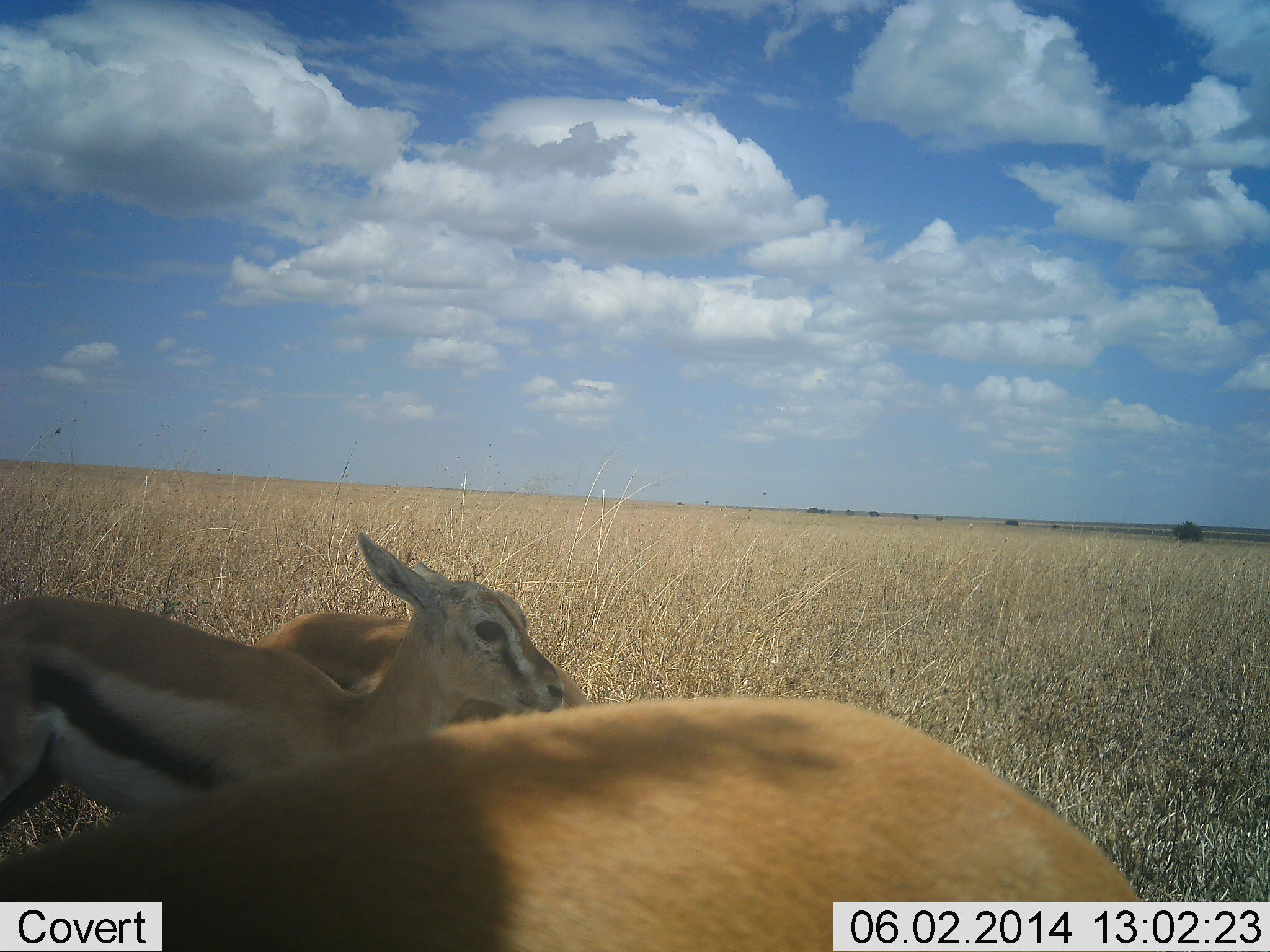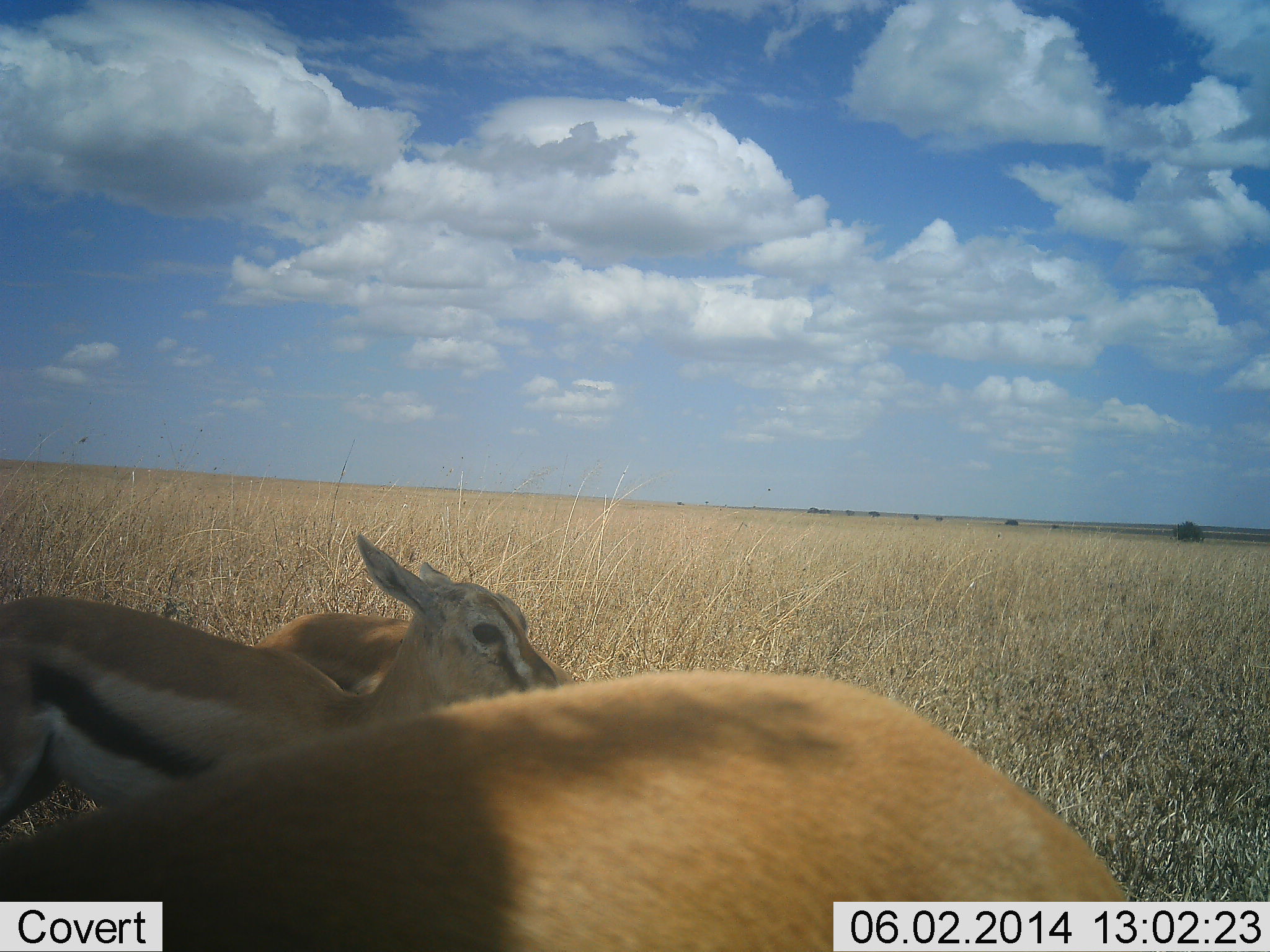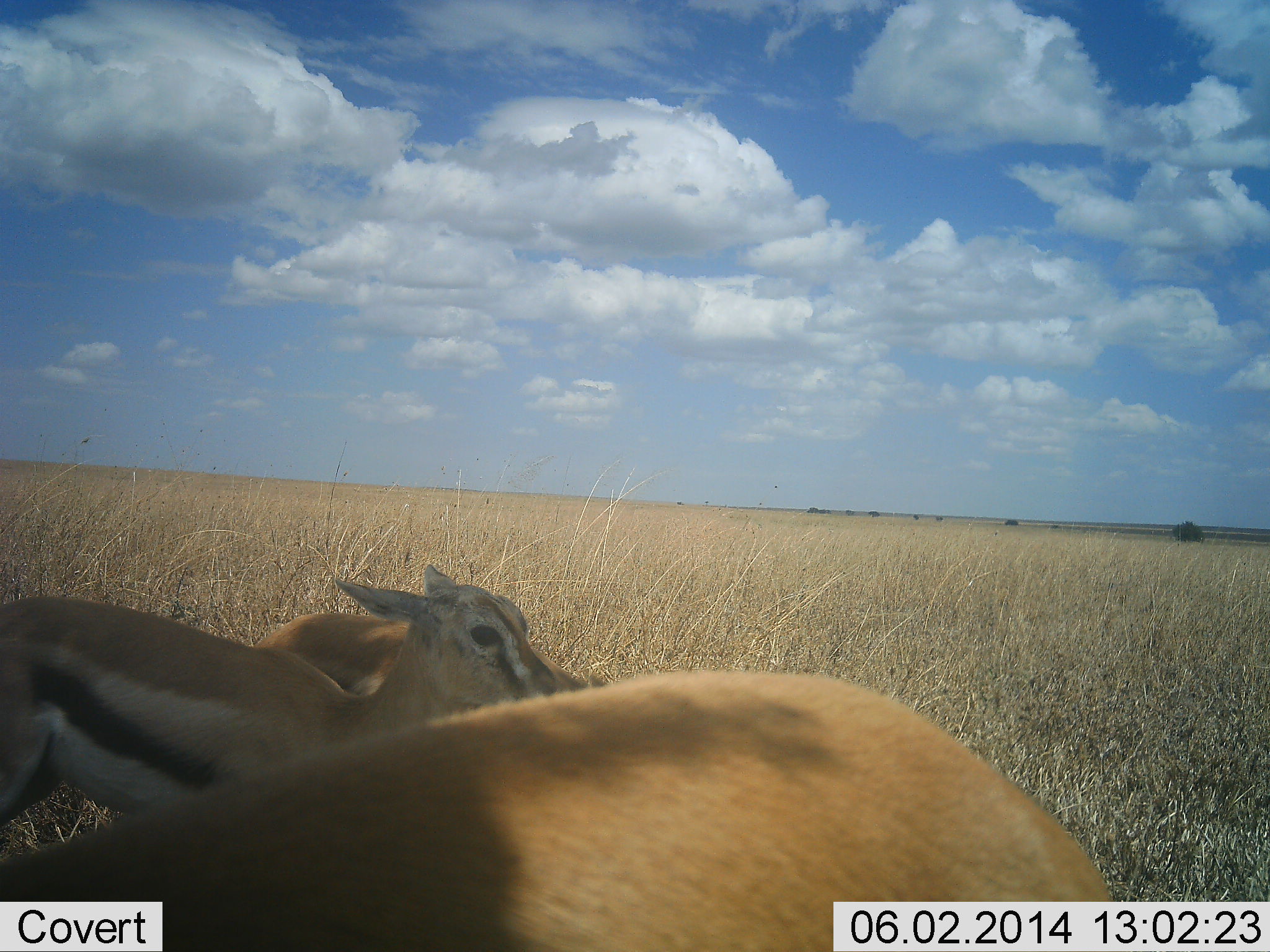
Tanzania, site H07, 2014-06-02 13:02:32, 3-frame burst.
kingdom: Animalia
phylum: Chordata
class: Mammalia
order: Artiodactyla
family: Bovidae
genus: Eudorcas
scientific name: Eudorcas thomsonii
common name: thomson's gazelle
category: gazellethomsons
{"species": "gazellethomsons (thomson's gazelle) (Eudorcas thomsonii)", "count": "3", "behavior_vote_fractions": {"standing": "80%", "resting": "10%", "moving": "10%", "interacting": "0%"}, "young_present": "20%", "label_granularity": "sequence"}